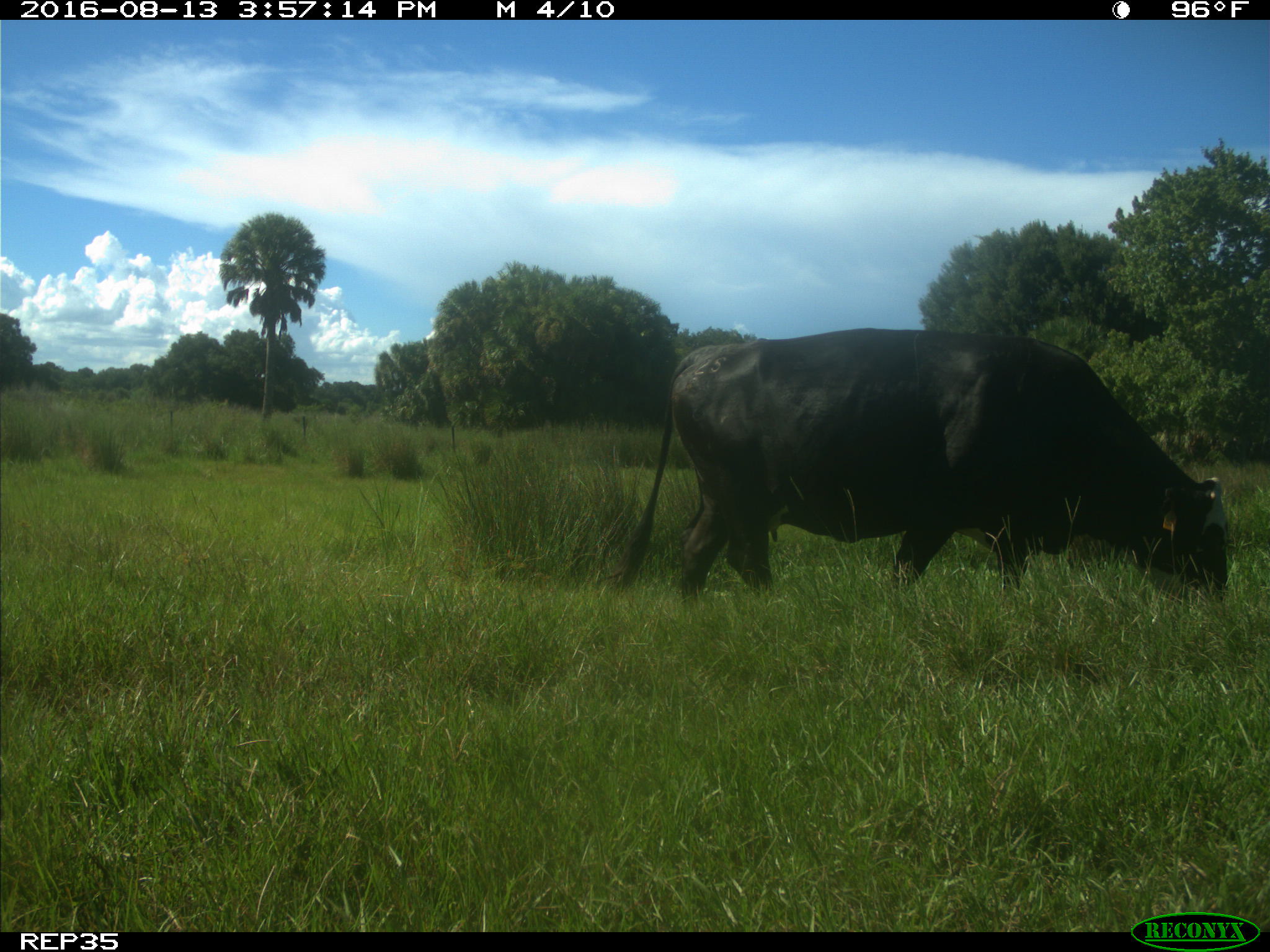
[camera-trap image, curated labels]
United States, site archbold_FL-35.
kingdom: Animalia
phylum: Chordata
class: Mammalia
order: Artiodactyla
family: Bovidae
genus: Bos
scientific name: Bos taurus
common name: domestic cow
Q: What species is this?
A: Bos taurus (domestic cow).